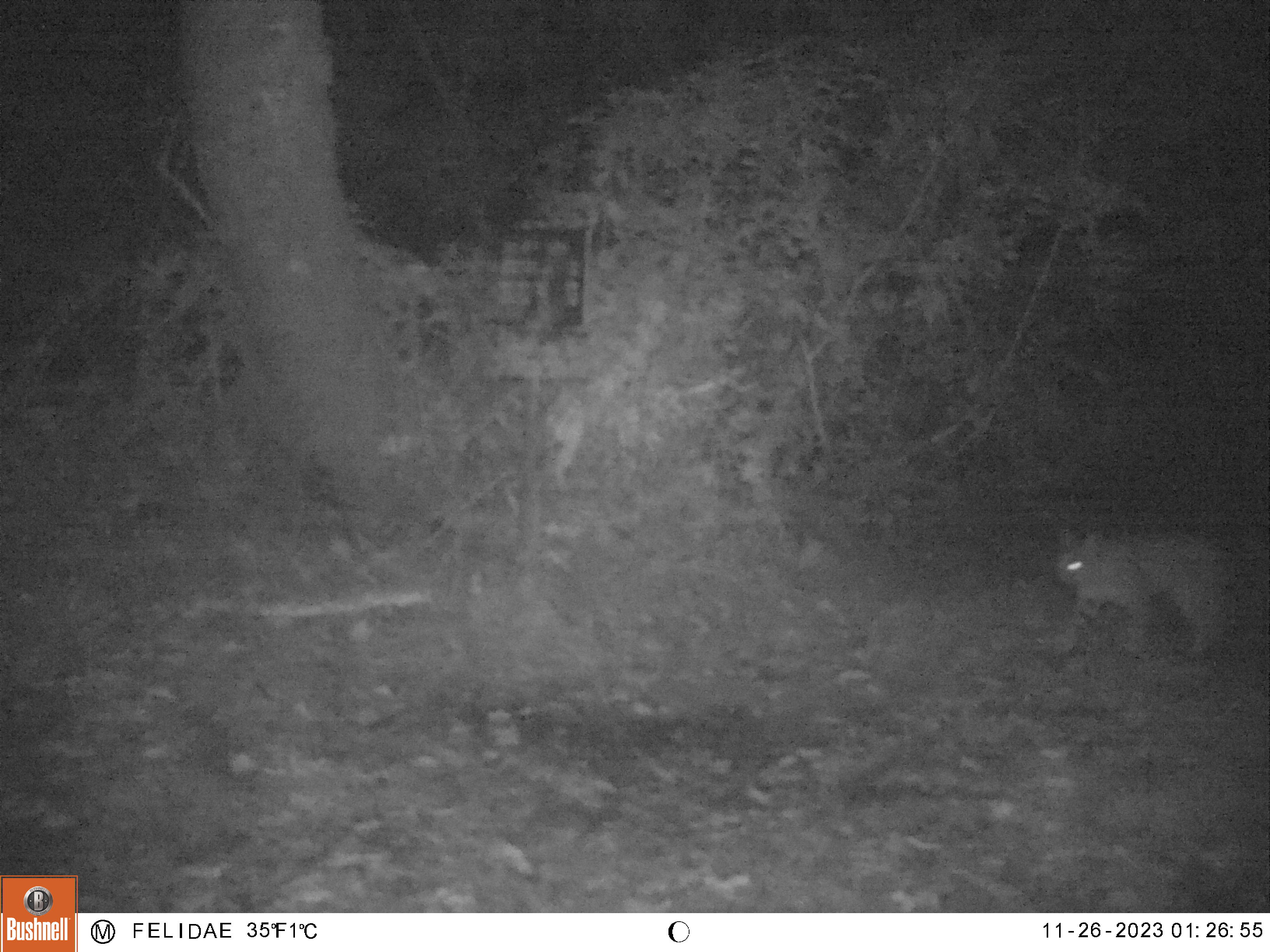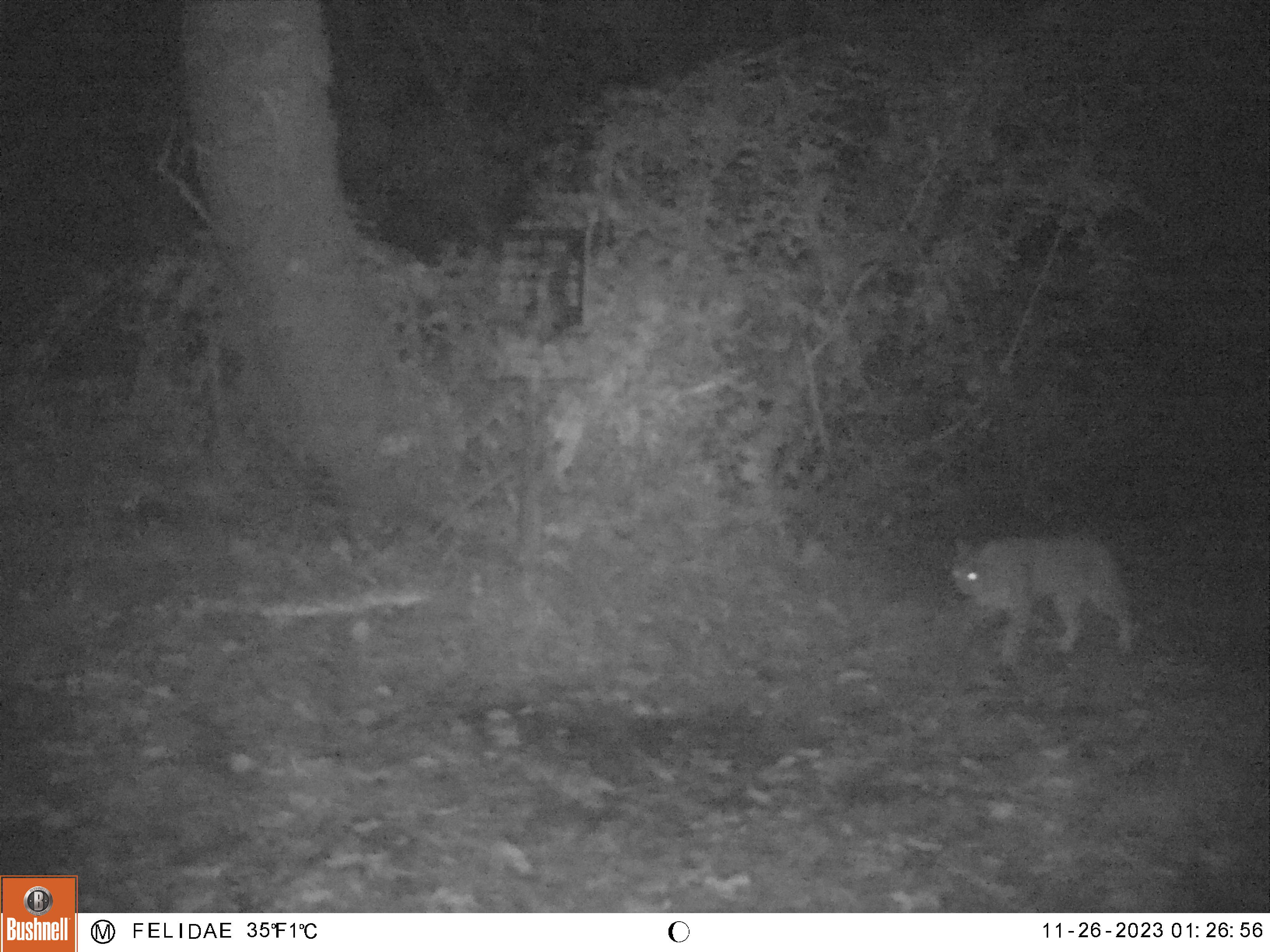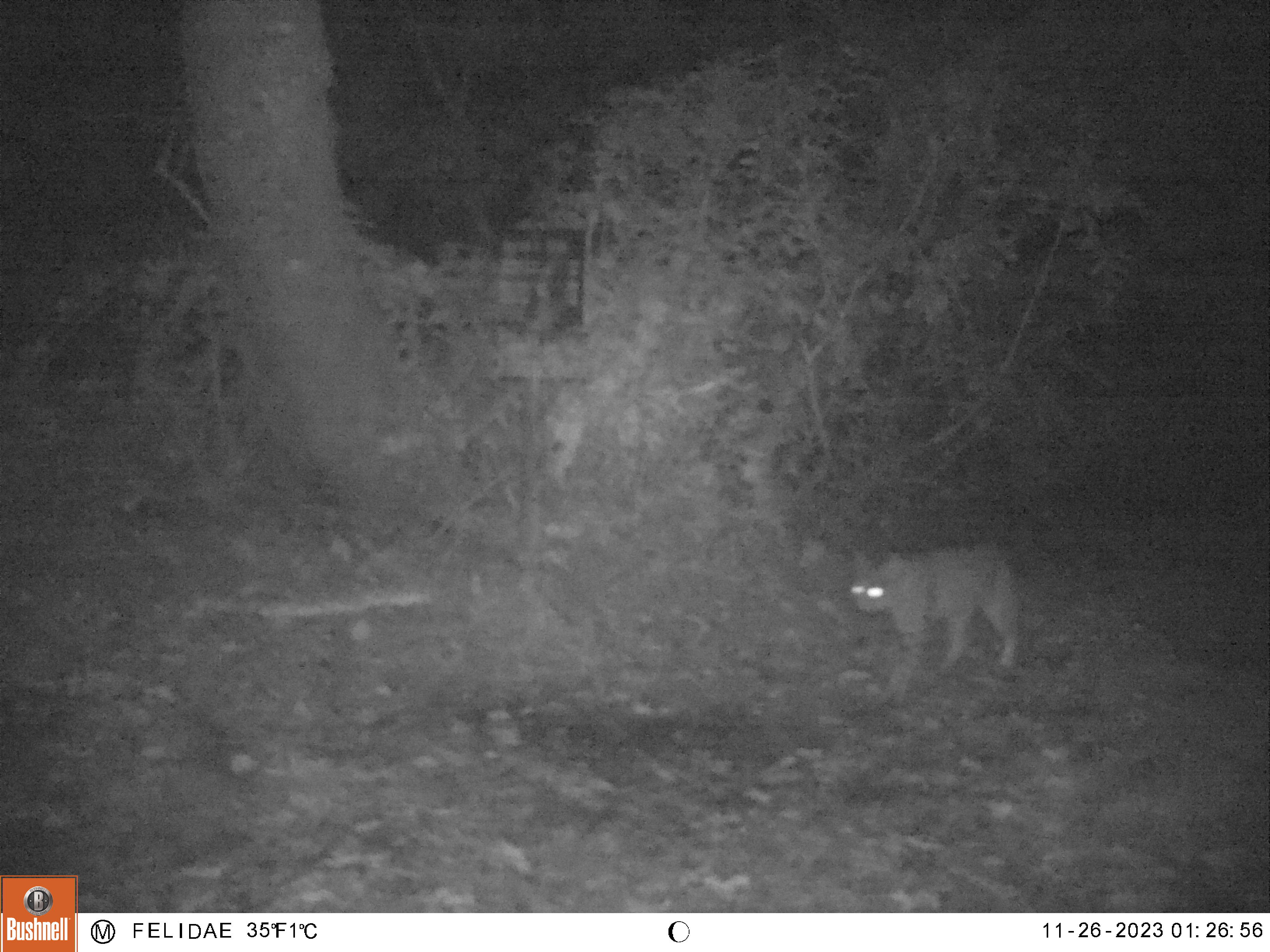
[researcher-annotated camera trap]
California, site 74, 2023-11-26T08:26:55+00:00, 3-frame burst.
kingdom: Animalia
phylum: Chordata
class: Mammalia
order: Carnivora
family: Felidae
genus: Lynx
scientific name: Lynx rufus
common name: bobcat